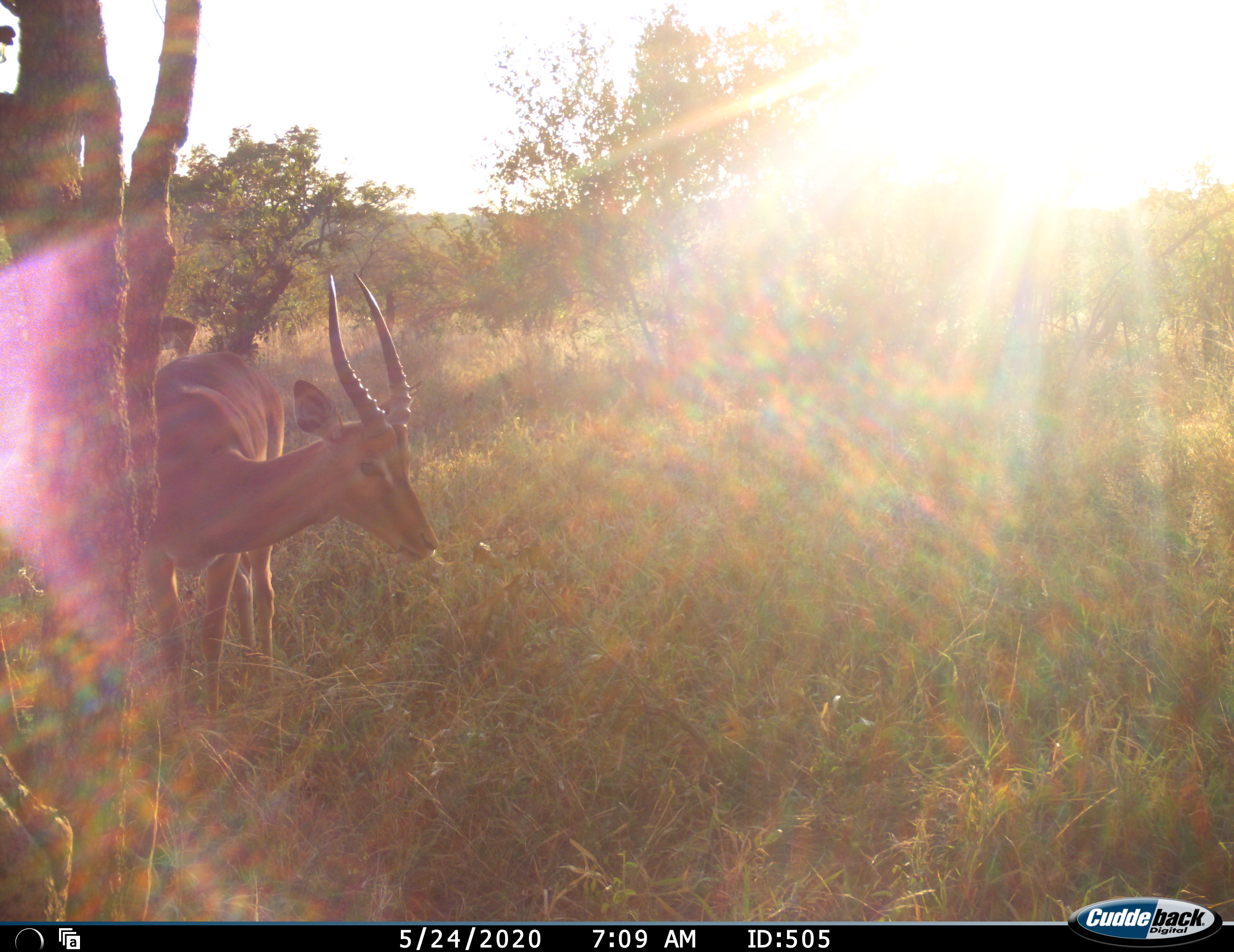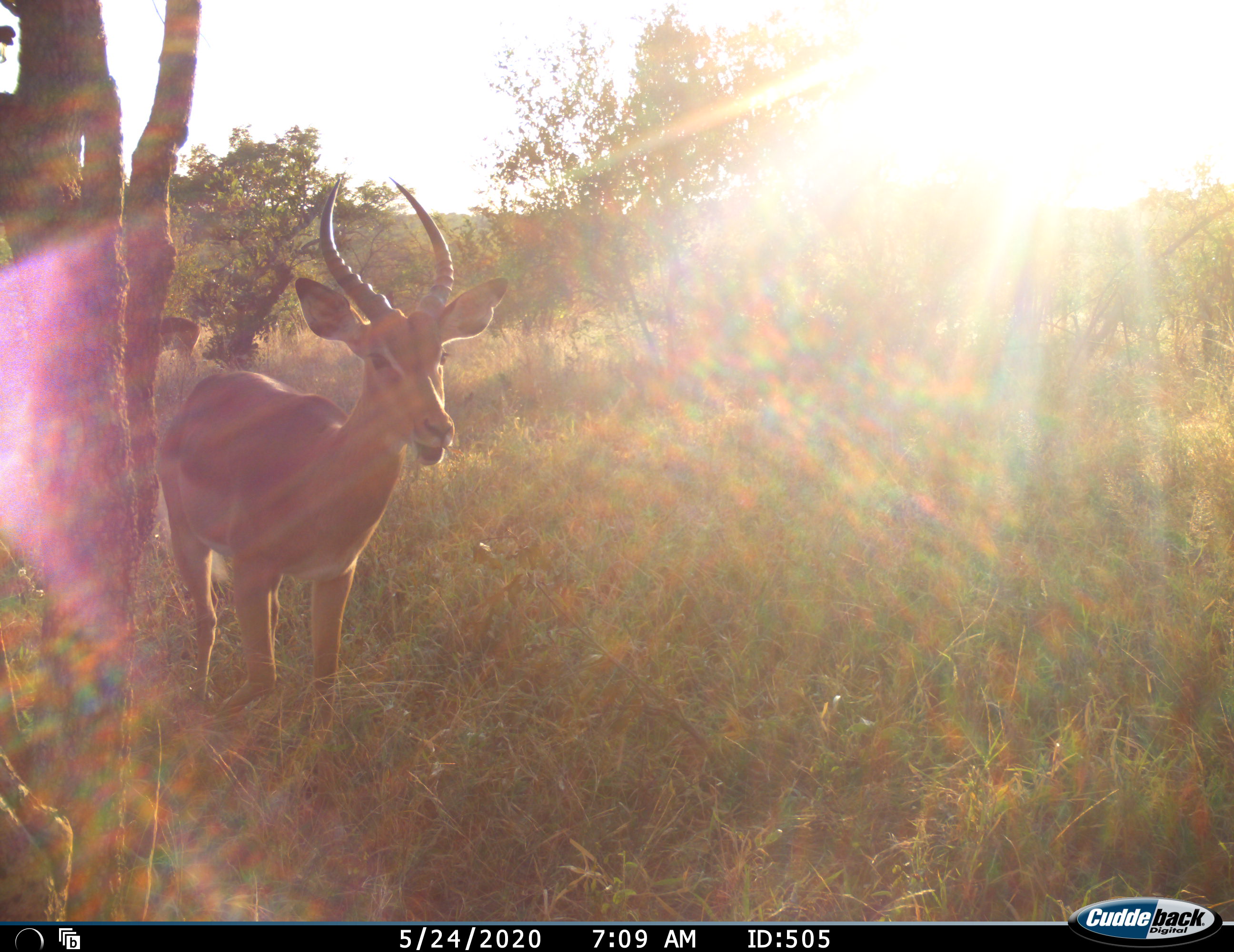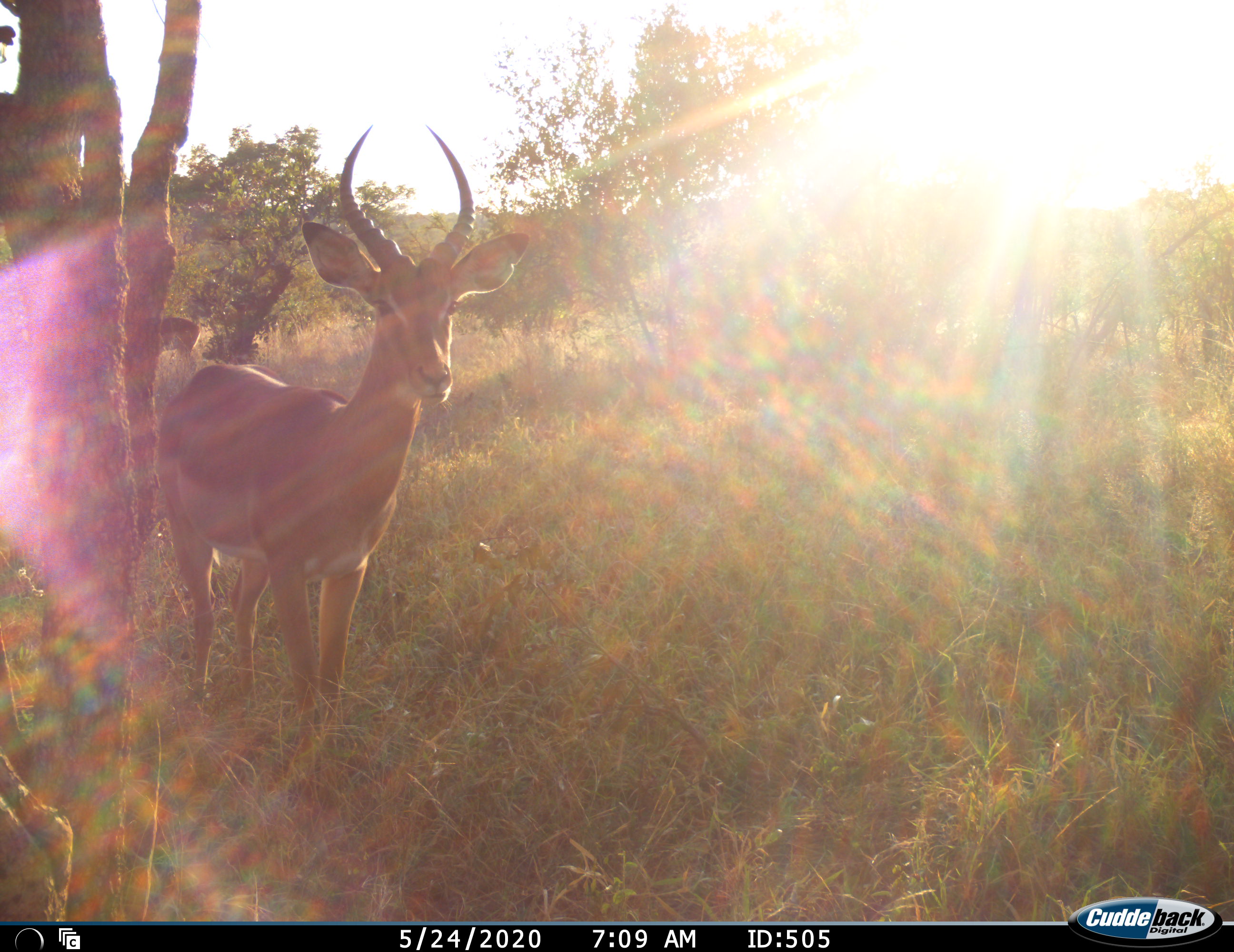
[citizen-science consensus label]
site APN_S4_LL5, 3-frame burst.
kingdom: Animalia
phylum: Chordata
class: Mammalia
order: Artiodactyla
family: Bovidae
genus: Aepyceros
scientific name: Aepyceros melampus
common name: impala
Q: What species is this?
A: Impala (Aepyceros melampus).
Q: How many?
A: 2.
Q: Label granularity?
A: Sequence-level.